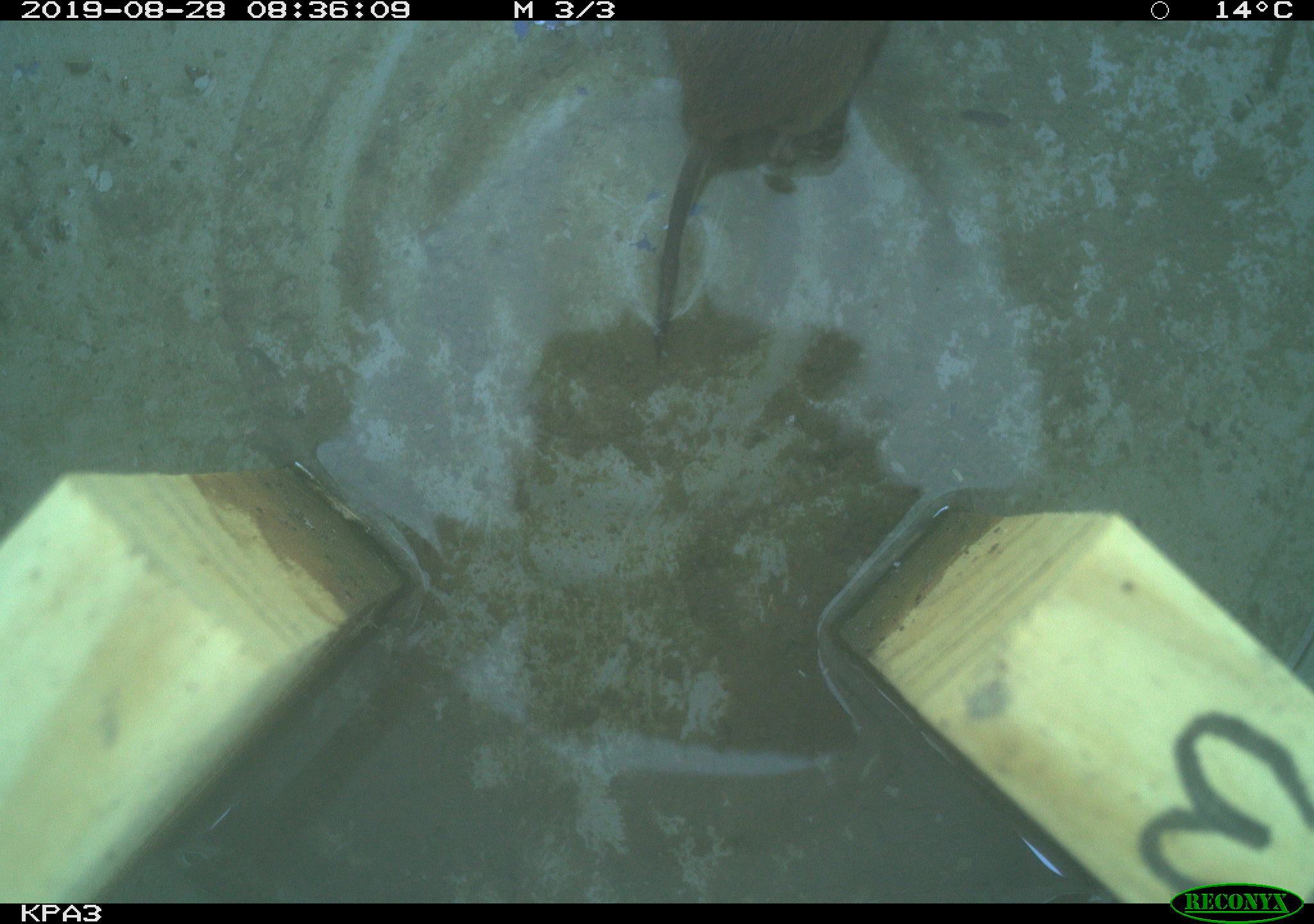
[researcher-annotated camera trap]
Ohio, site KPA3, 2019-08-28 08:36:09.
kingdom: Animalia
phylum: Chordata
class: Mammalia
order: Rodentia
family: Cricetidae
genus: Microtus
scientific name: Microtus pennsylvanicus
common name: meadow vole